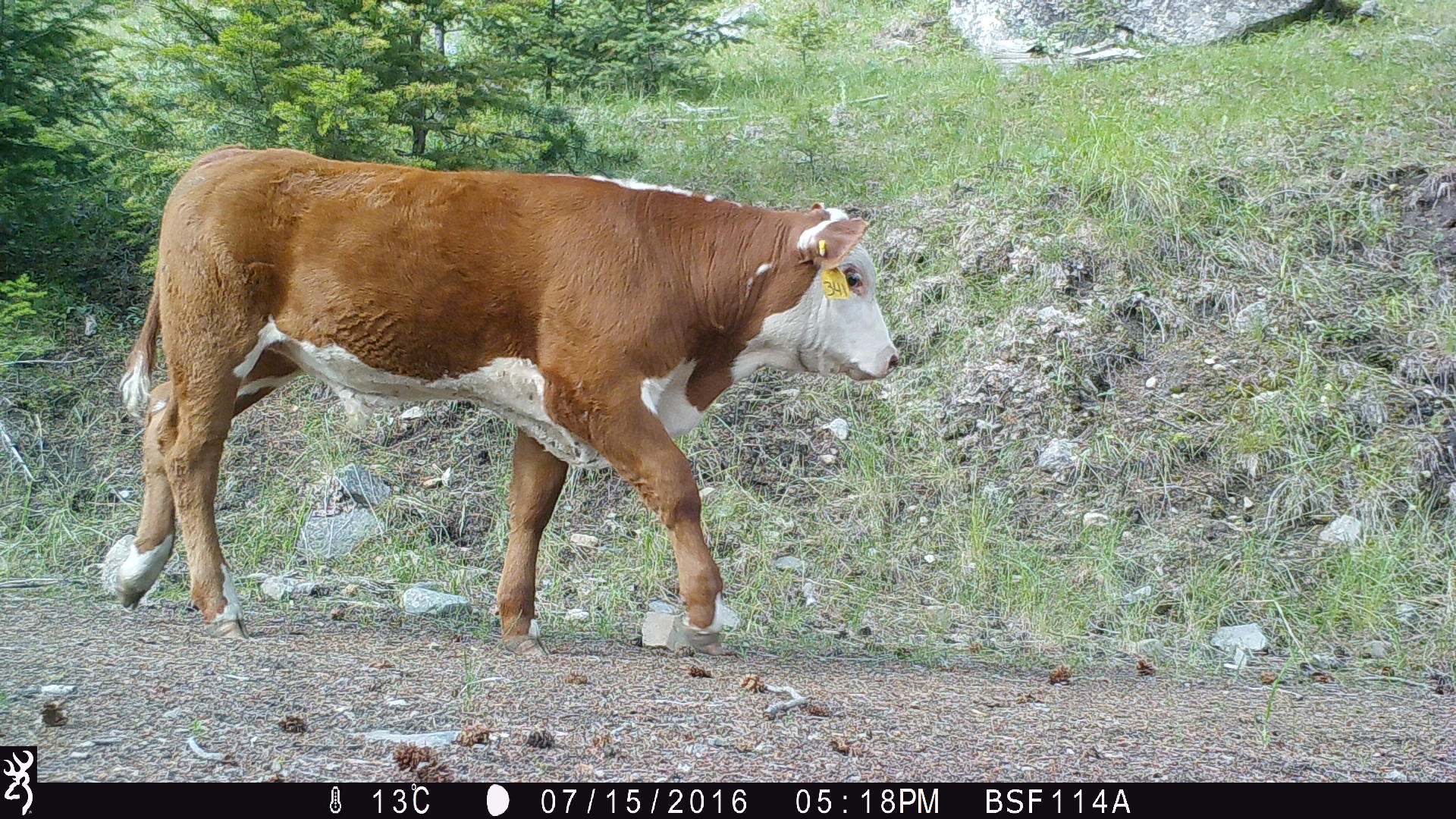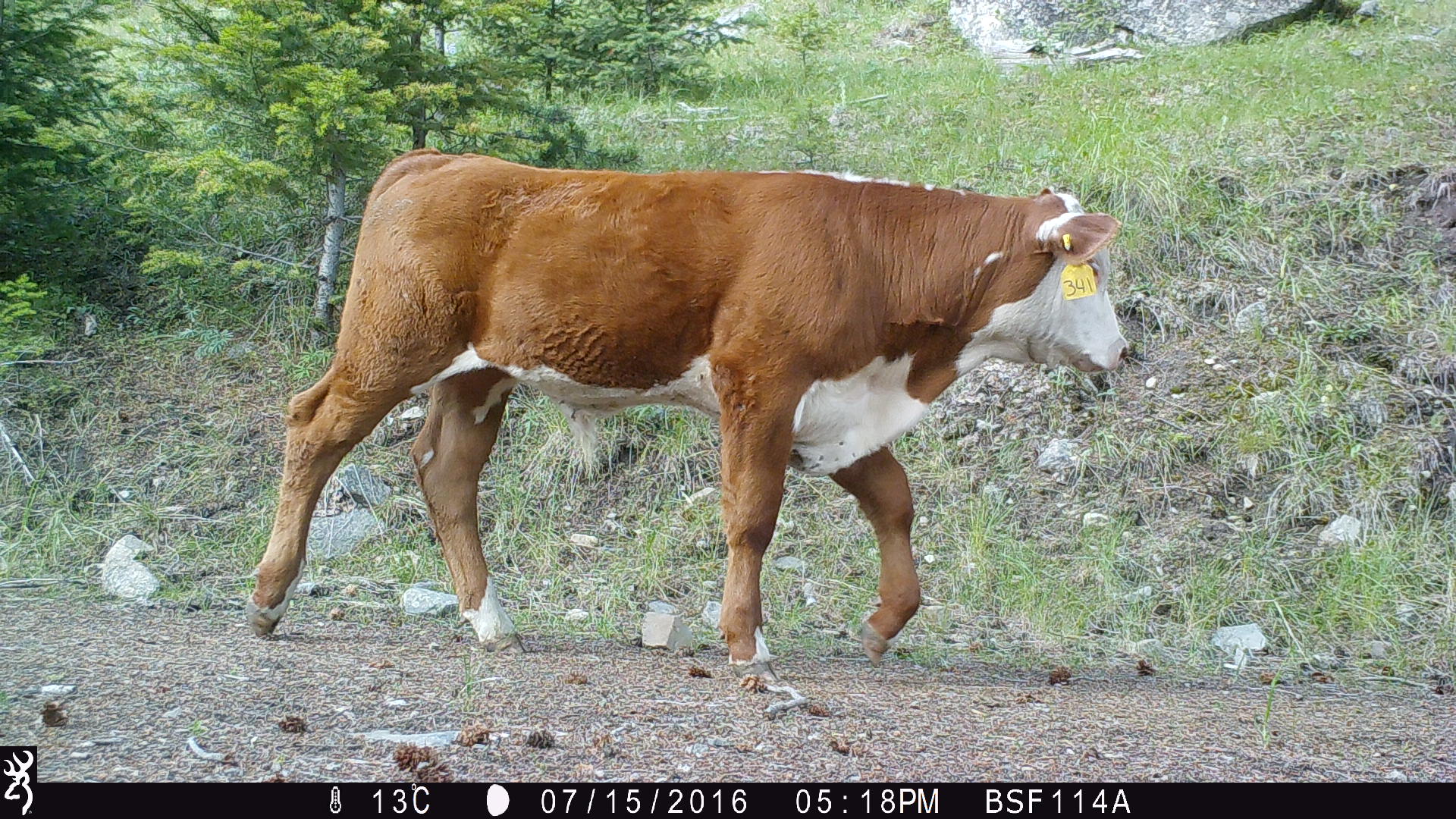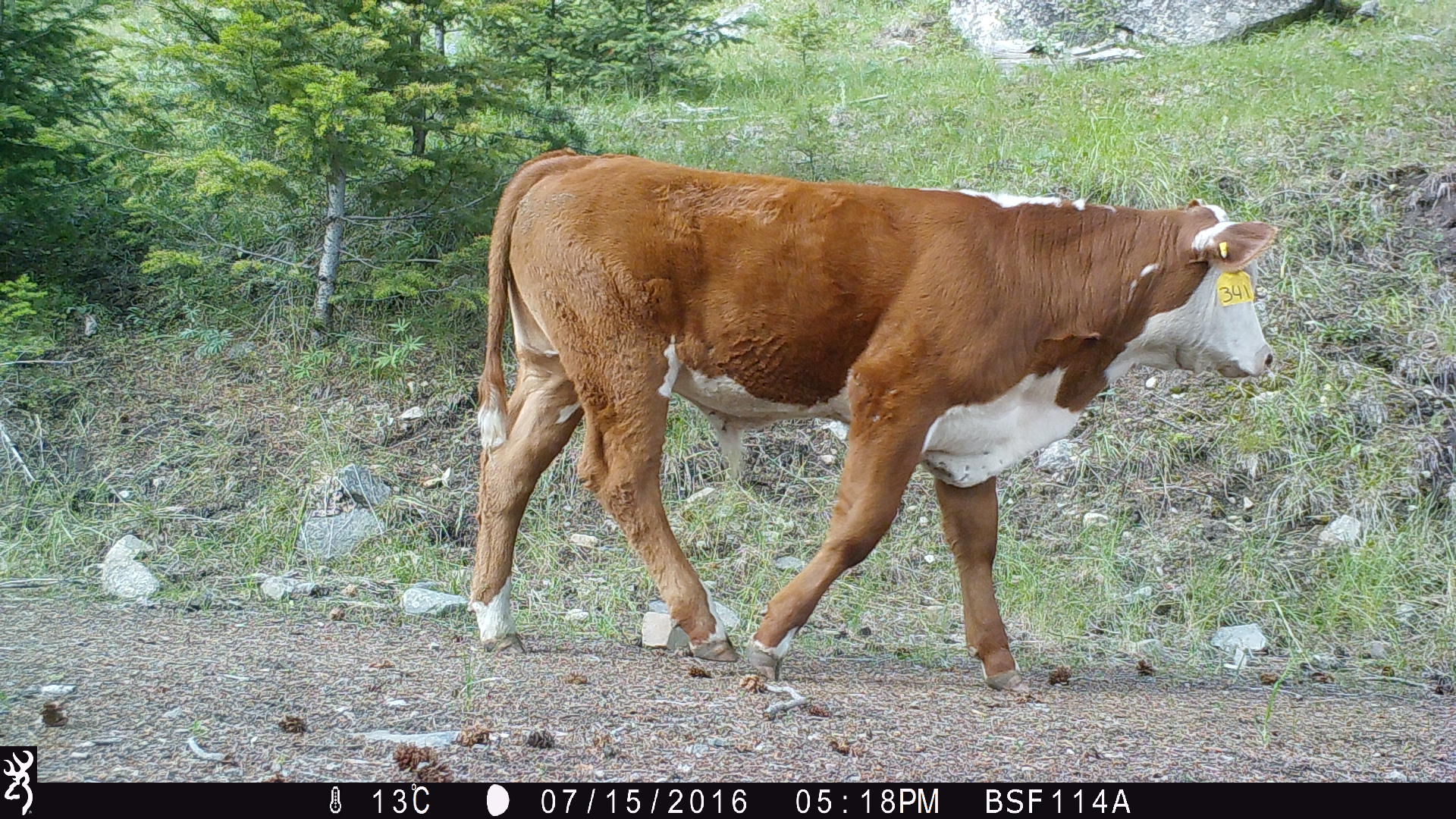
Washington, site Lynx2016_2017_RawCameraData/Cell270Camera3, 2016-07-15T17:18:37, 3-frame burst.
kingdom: Animalia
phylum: Chordata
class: Mammalia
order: Artiodactyla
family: Bovidae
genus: Bos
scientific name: Bos taurus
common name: domestic cattle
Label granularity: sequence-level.